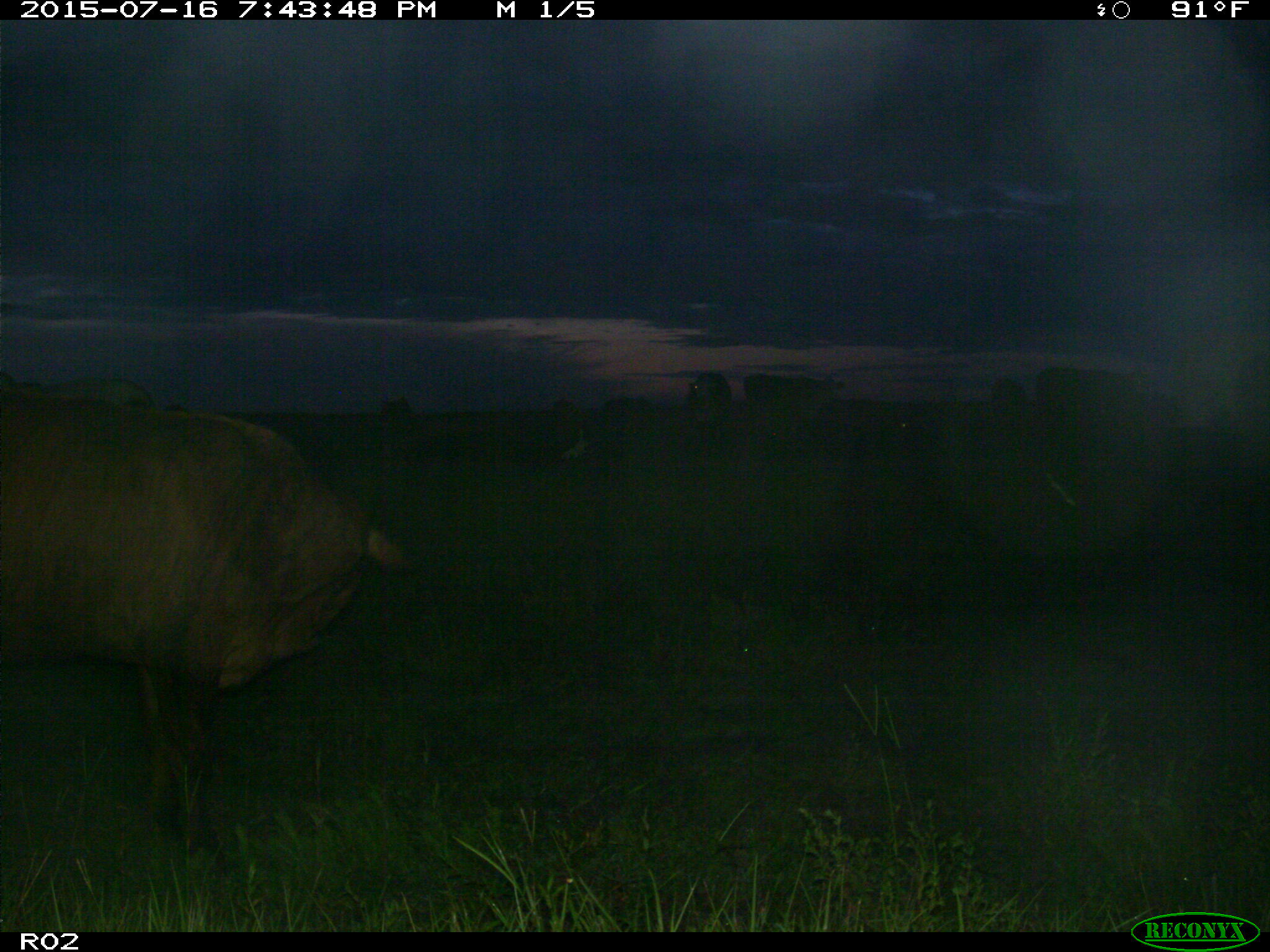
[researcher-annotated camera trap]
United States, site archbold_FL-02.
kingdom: Animalia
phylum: Chordata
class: Mammalia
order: Artiodactyla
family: Bovidae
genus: Bos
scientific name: Bos taurus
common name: domestic cow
Bos taurus (domestic cow).